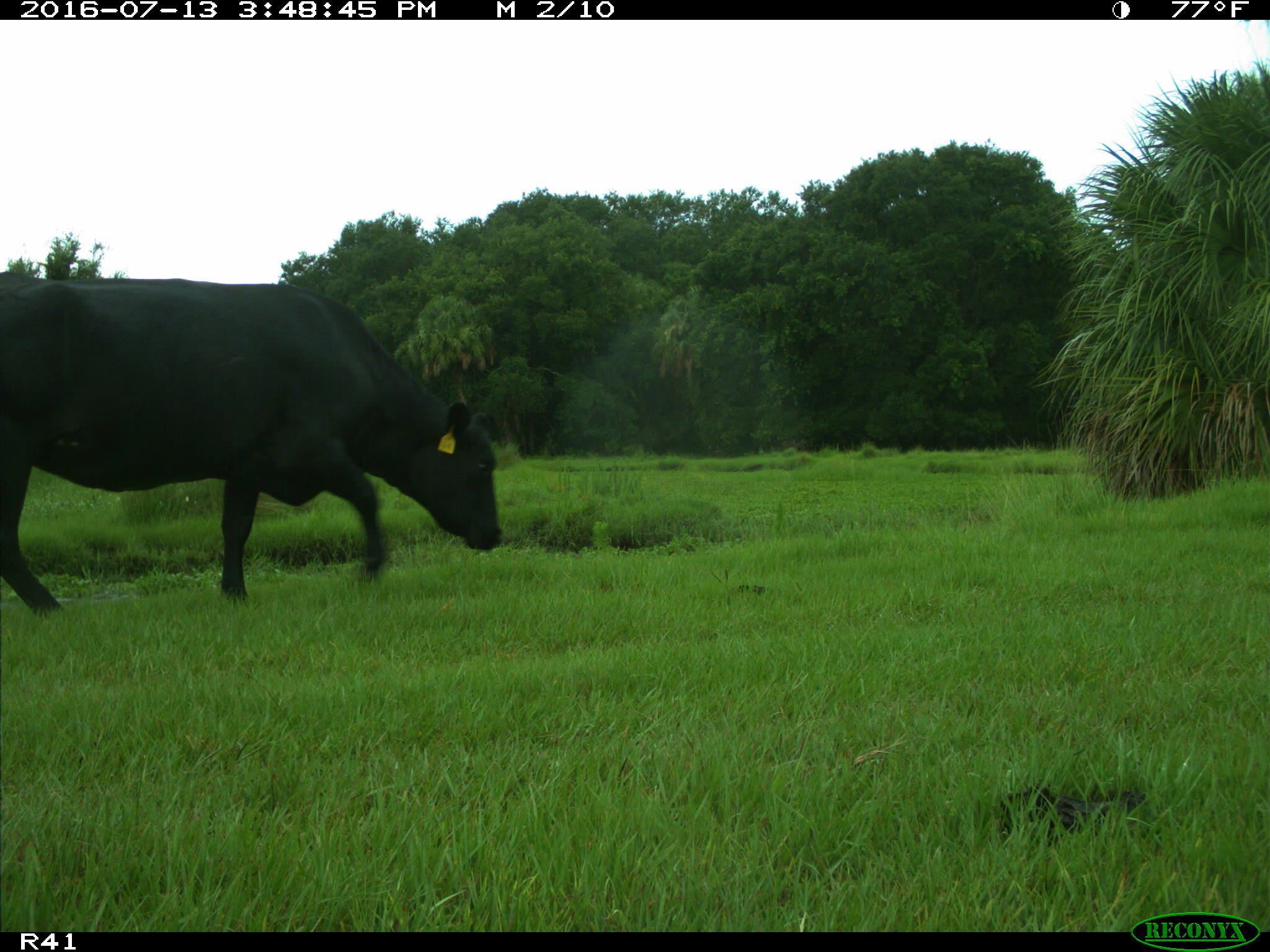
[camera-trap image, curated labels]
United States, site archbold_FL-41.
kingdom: Animalia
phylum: Chordata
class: Mammalia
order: Artiodactyla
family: Bovidae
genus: Bos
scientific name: Bos taurus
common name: domestic cow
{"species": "Bos taurus (domestic cow)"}